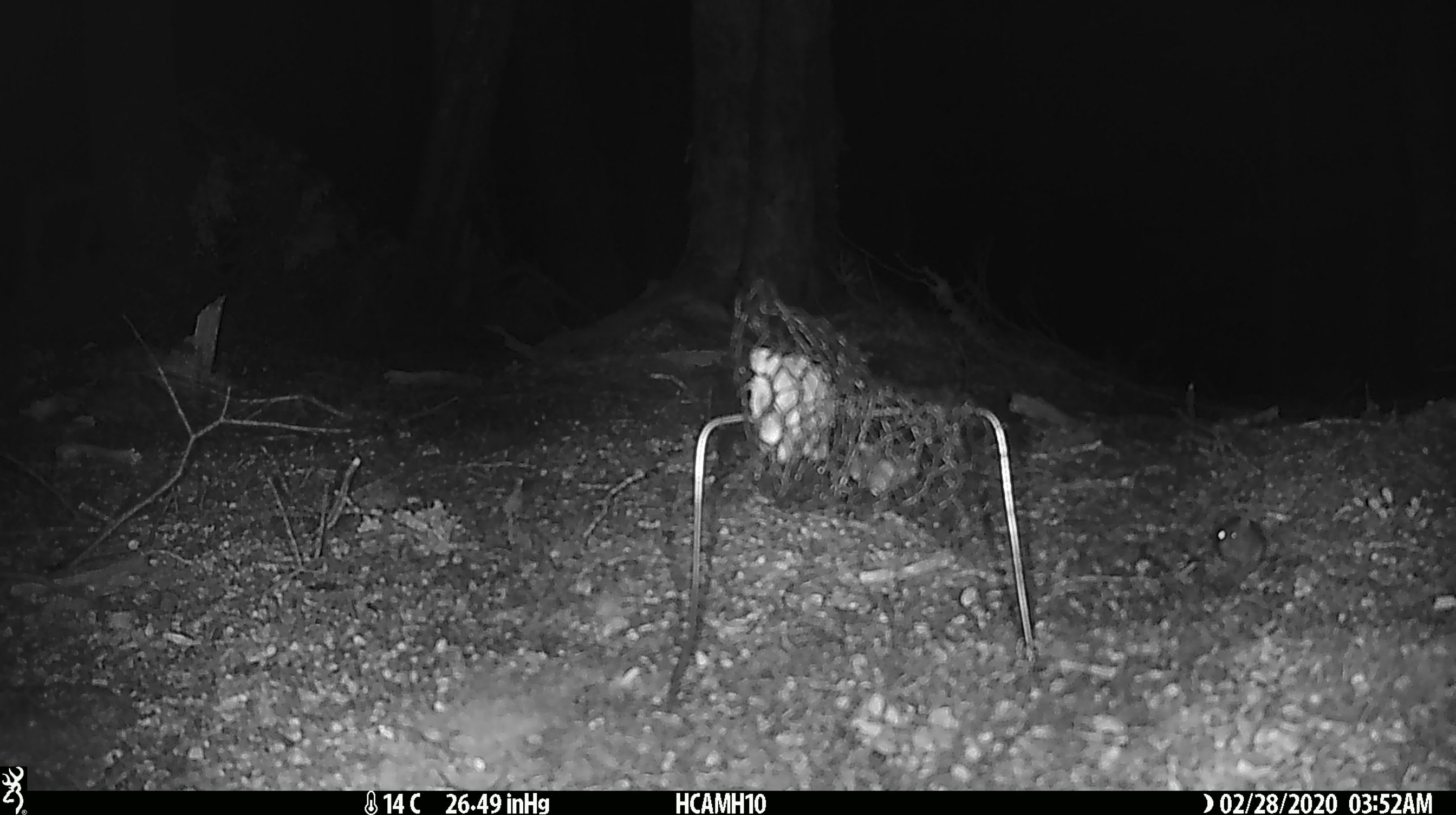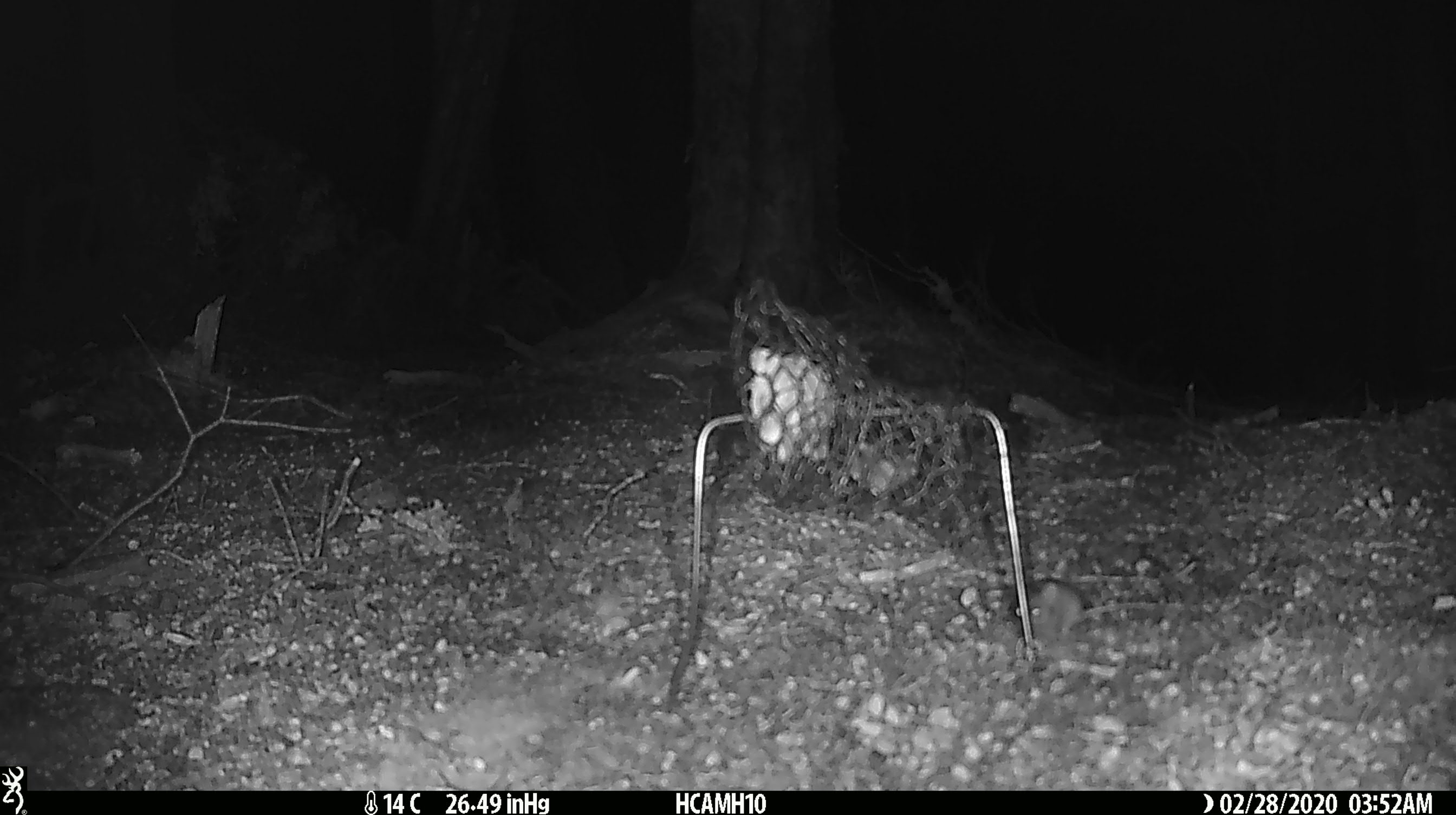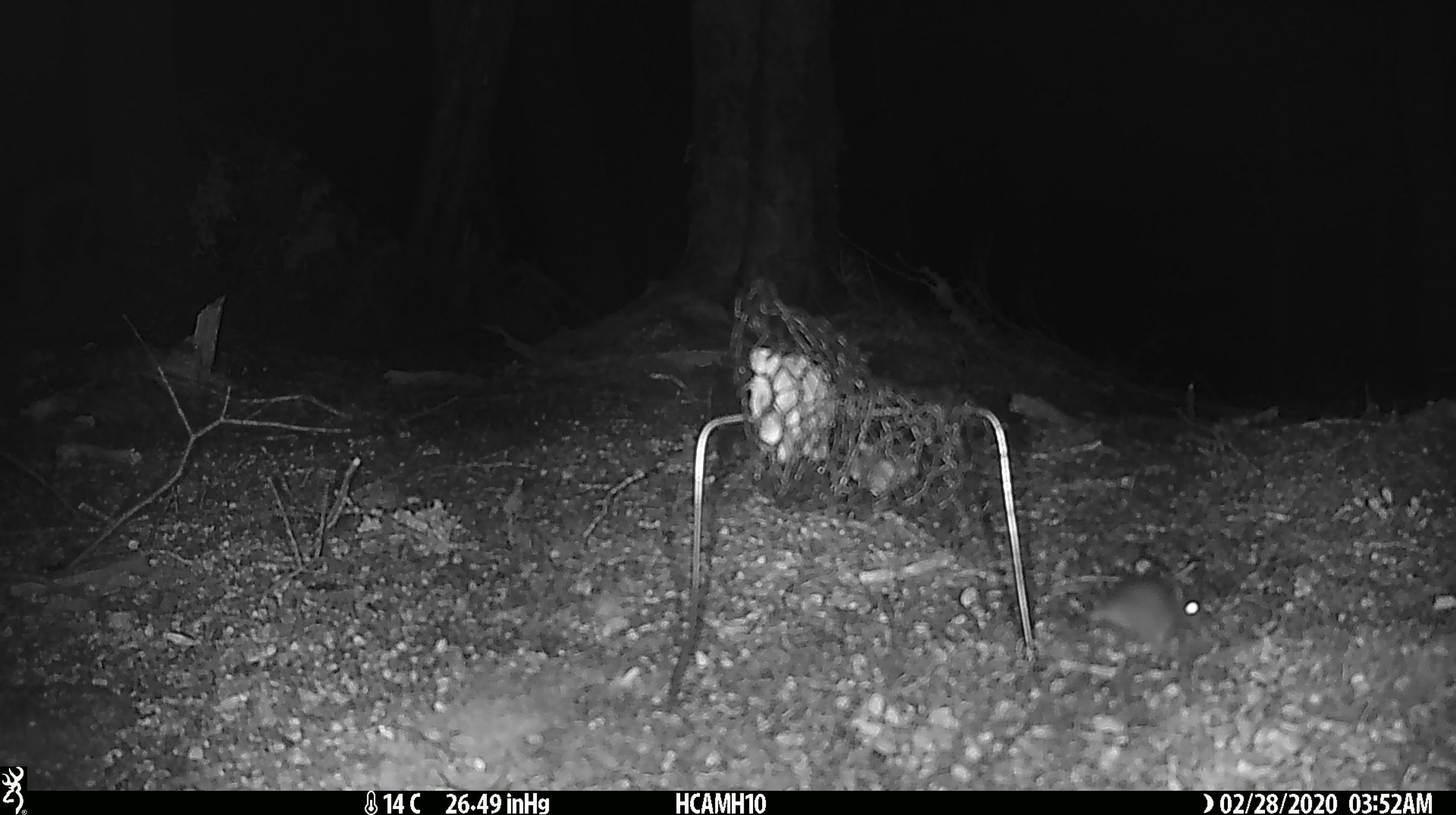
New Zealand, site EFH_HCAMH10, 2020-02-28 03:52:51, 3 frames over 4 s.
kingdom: Animalia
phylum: Chordata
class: Mammalia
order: Rodentia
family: Muridae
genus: Mus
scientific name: Mus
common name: mouse